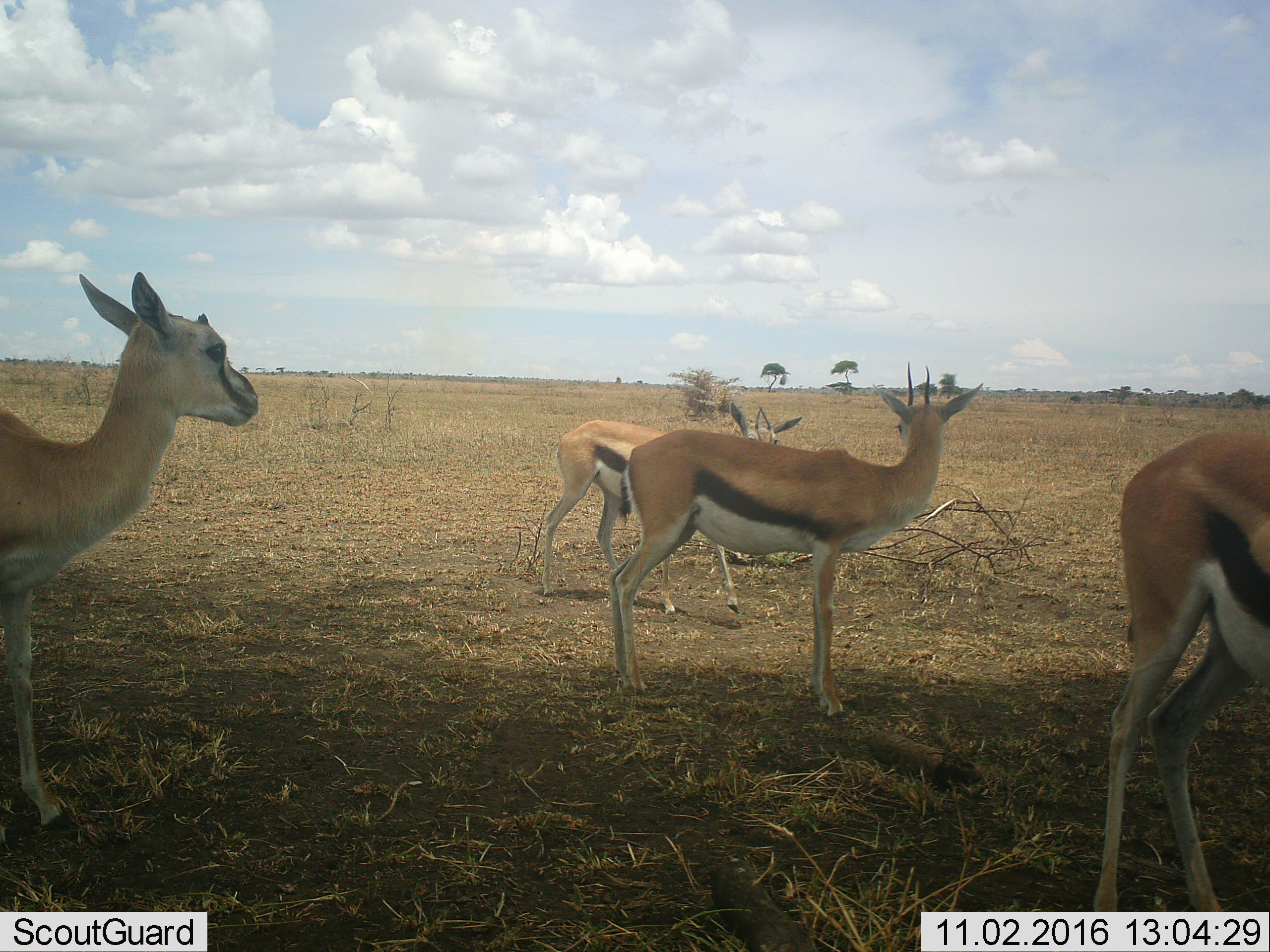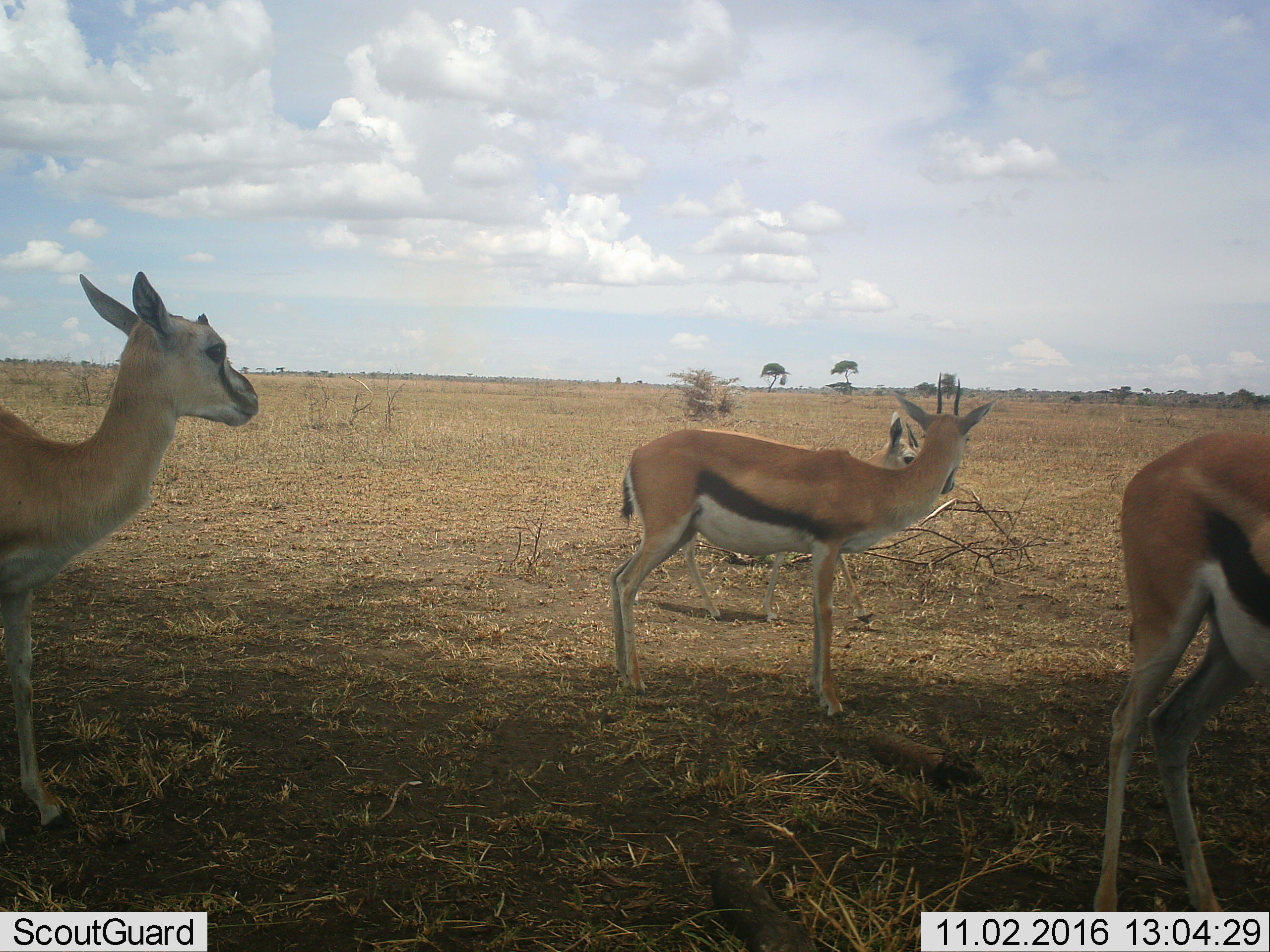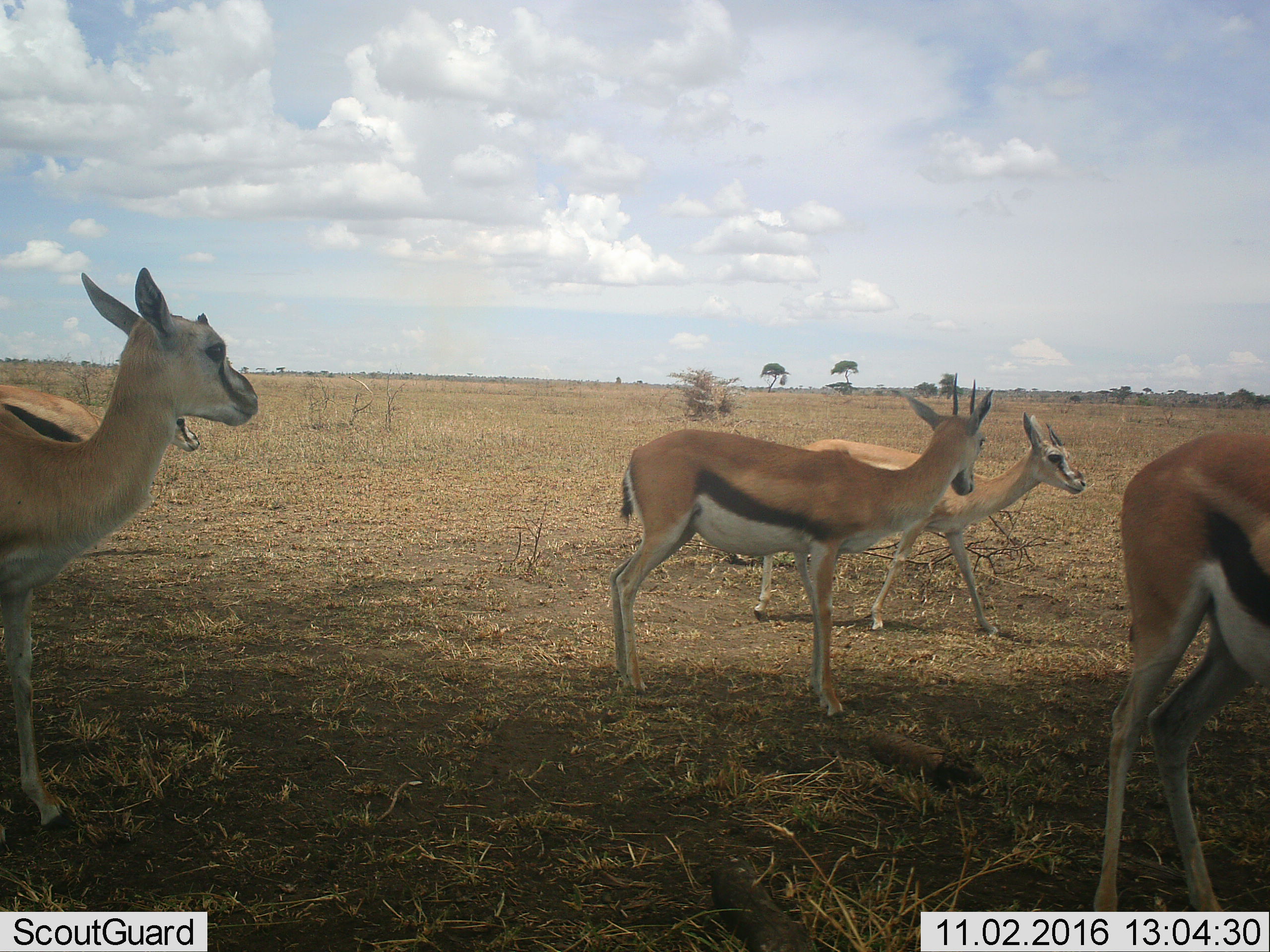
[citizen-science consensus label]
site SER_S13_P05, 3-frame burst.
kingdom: Animalia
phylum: Chordata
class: Mammalia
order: Artiodactyla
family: Bovidae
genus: Eudorcas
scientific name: Eudorcas thomsonii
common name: thomson's gazelle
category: gazellethomsons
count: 5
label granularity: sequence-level